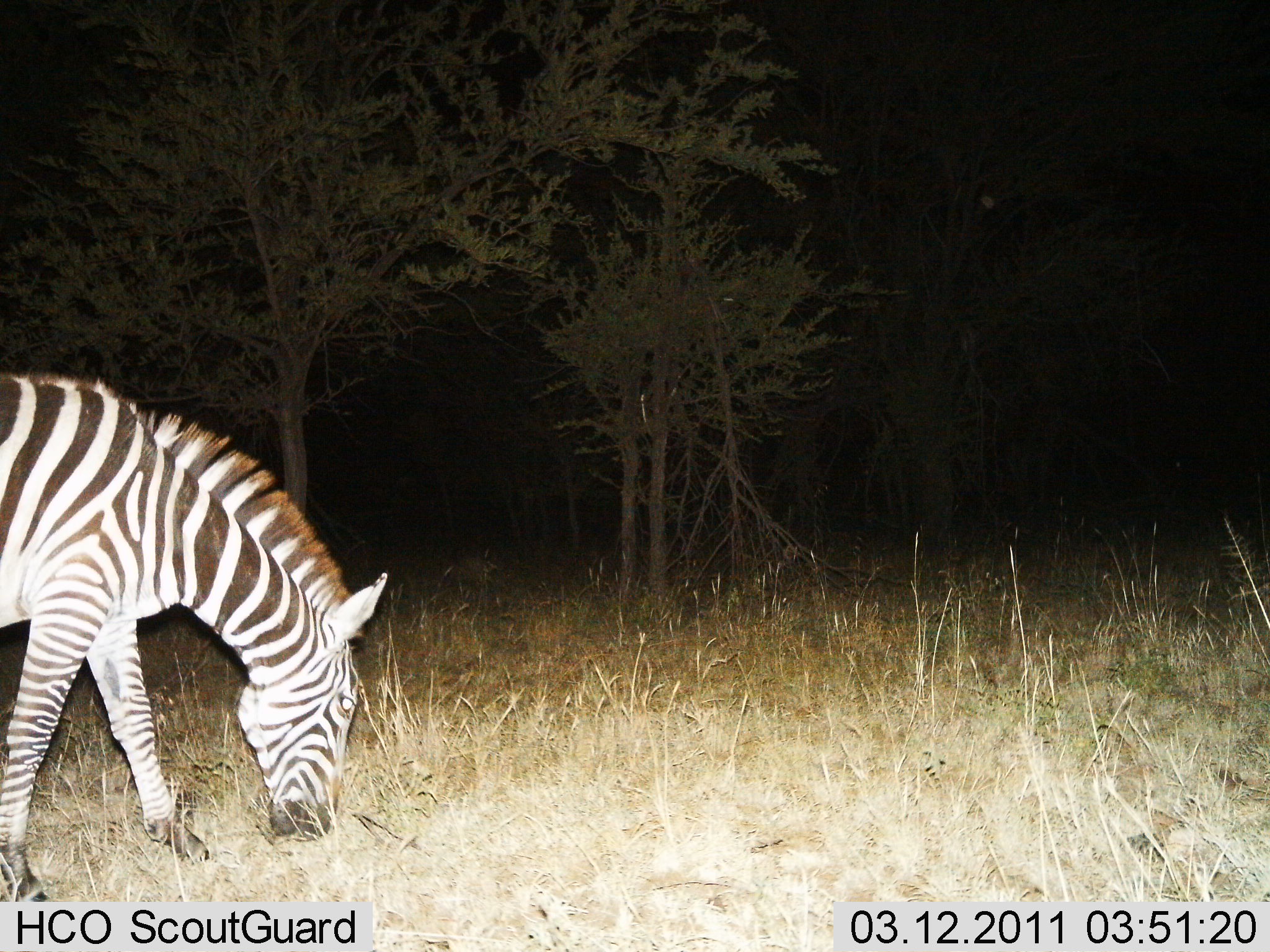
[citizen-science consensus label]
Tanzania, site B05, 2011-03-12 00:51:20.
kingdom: Animalia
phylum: Chordata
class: Mammalia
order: Perissodactyla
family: Equidae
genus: Equus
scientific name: Equus quagga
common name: plains zebra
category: zebra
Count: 1.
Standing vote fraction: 8%.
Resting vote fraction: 0%.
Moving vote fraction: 0%.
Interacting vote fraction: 0%.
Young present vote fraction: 0%.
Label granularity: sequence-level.